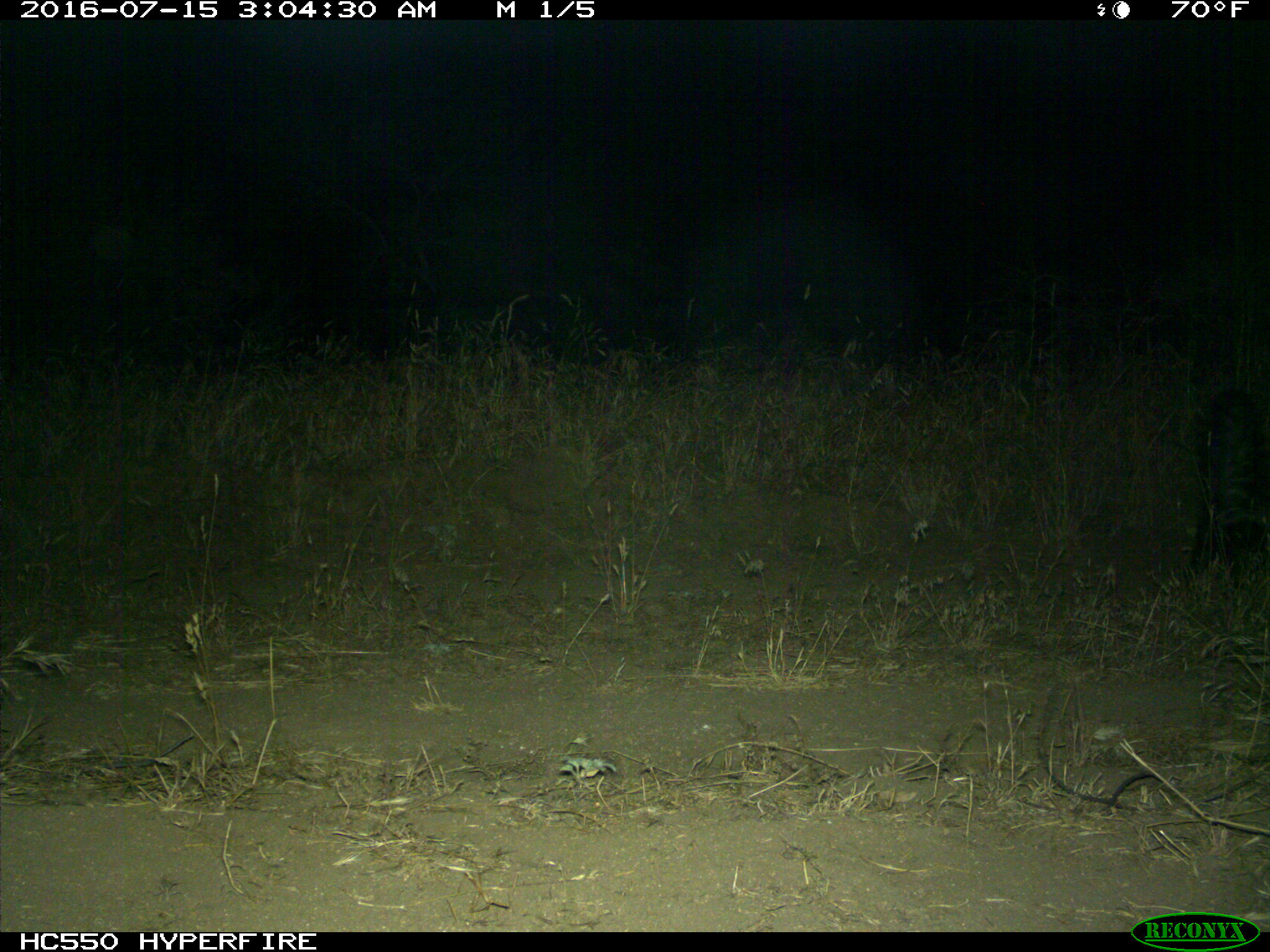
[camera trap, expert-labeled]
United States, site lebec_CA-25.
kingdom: Animalia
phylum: Chordata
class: Mammalia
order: Carnivora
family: Mephitidae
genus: Mephitis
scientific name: Mephitis mephitis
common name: striped skunk